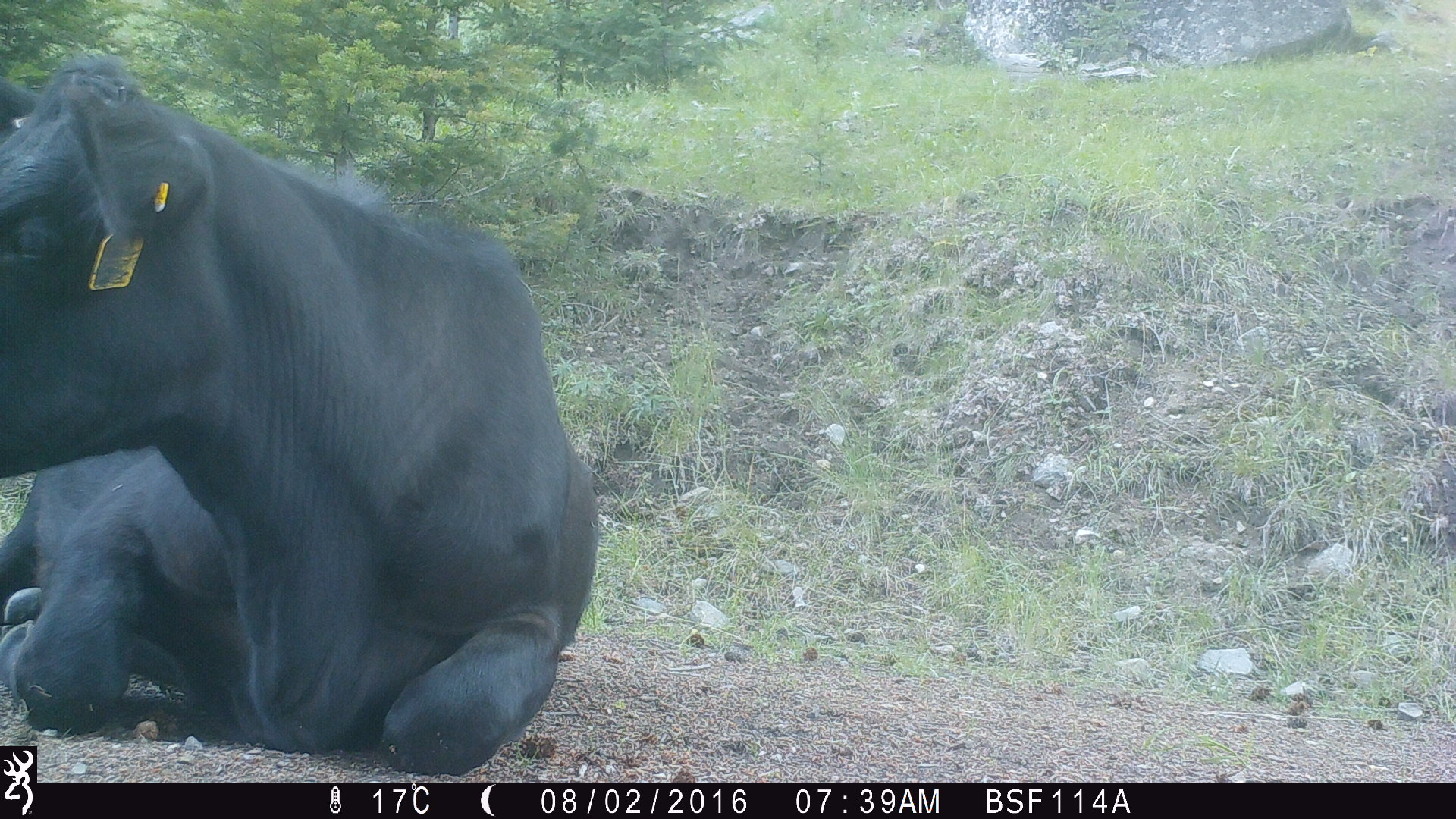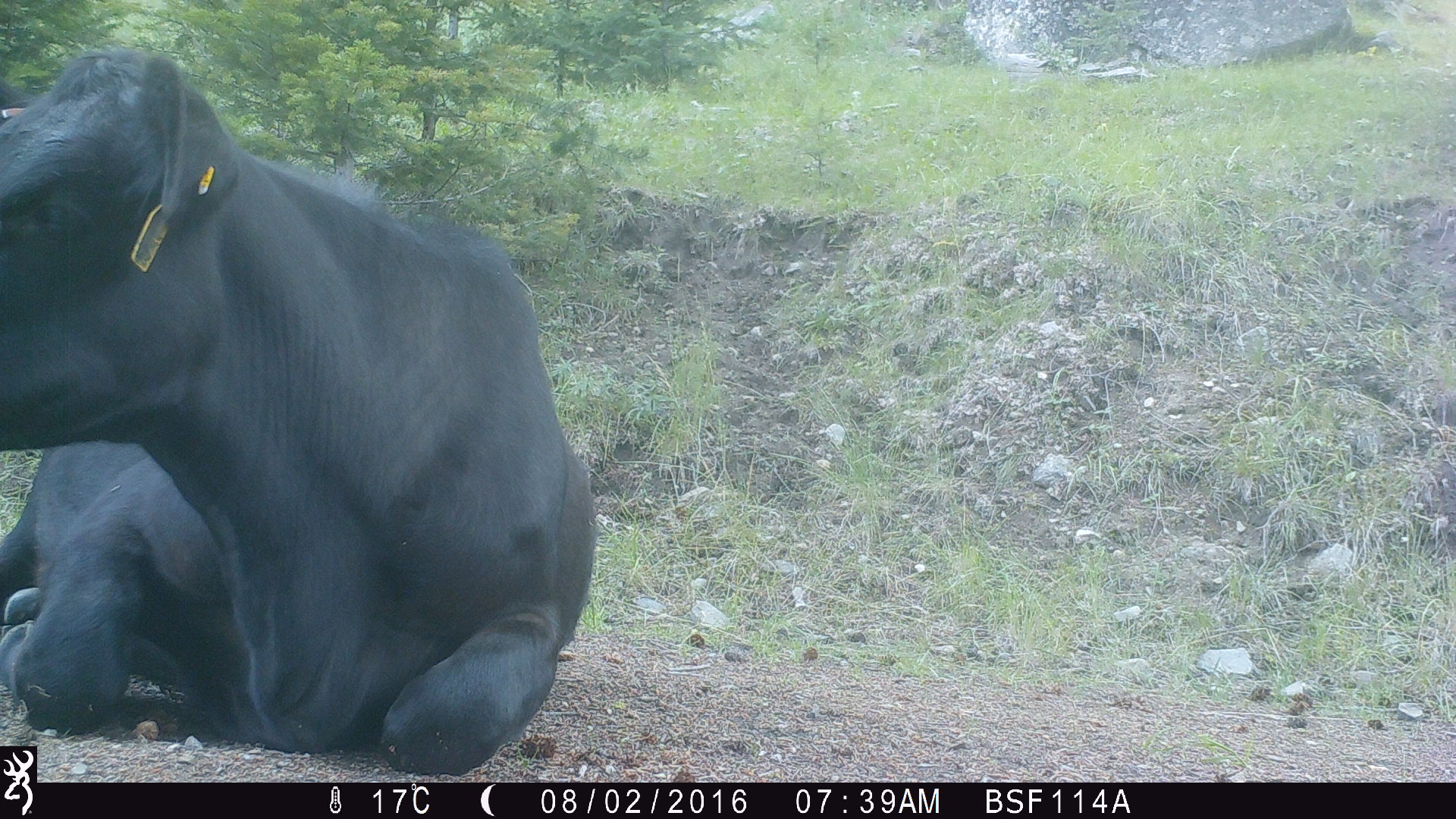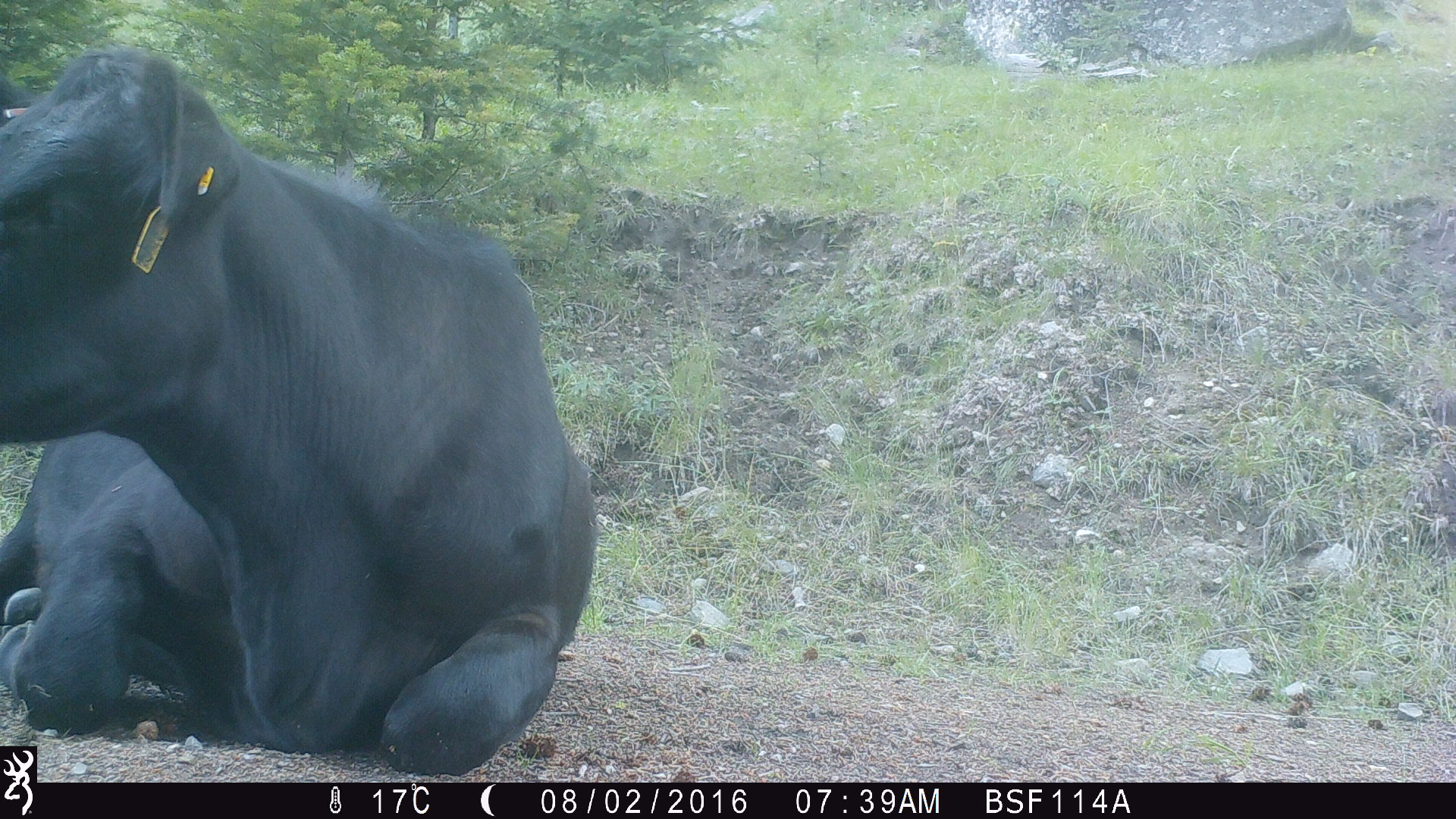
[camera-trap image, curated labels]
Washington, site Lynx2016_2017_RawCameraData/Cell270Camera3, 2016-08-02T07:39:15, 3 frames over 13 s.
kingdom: Animalia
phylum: Chordata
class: Mammalia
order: Artiodactyla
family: Bovidae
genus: Bos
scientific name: Bos taurus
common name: domestic cattle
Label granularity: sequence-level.